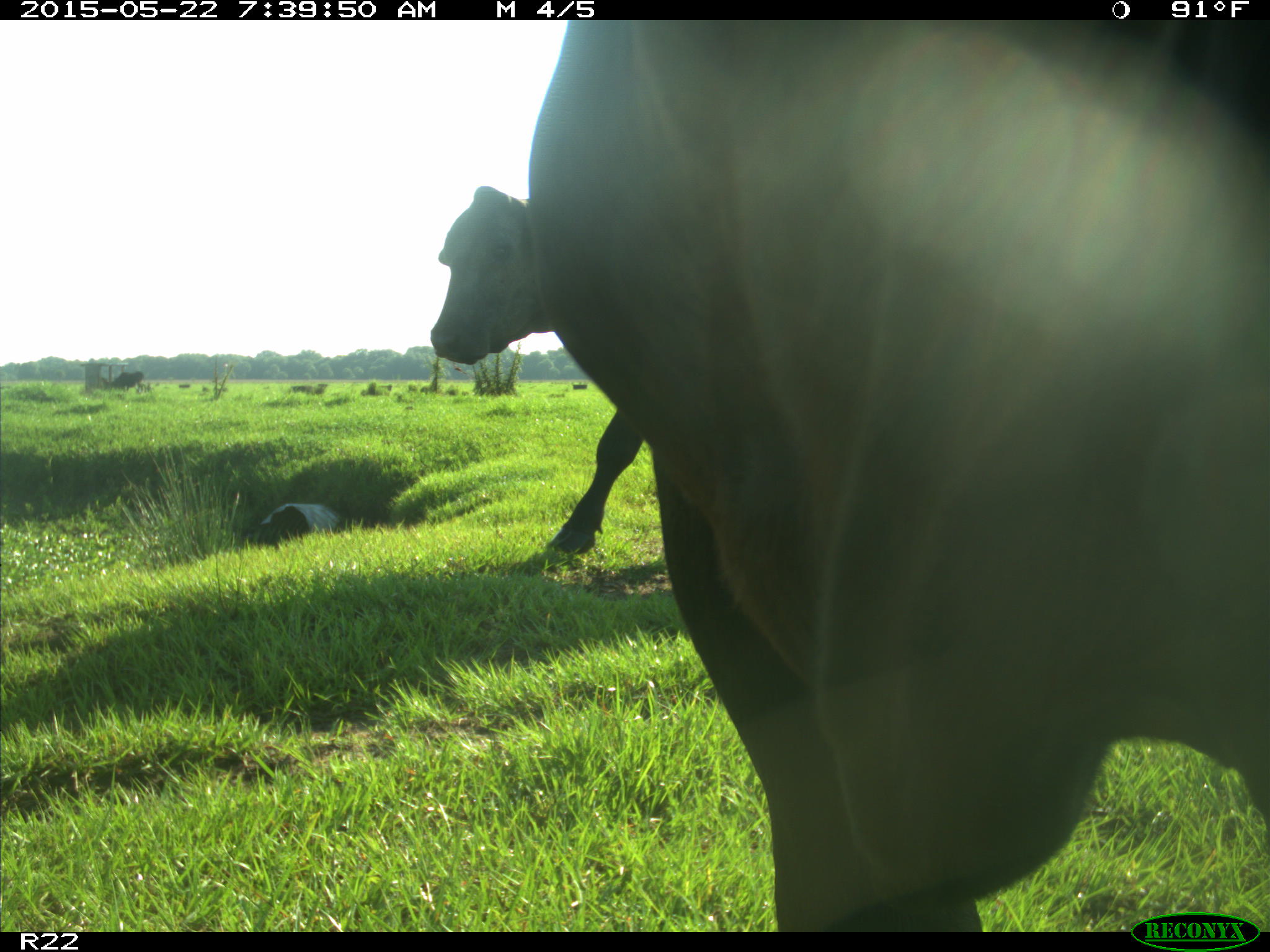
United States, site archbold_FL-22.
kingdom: Animalia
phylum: Chordata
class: Mammalia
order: Artiodactyla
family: Bovidae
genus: Bos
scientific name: Bos taurus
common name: domestic cow